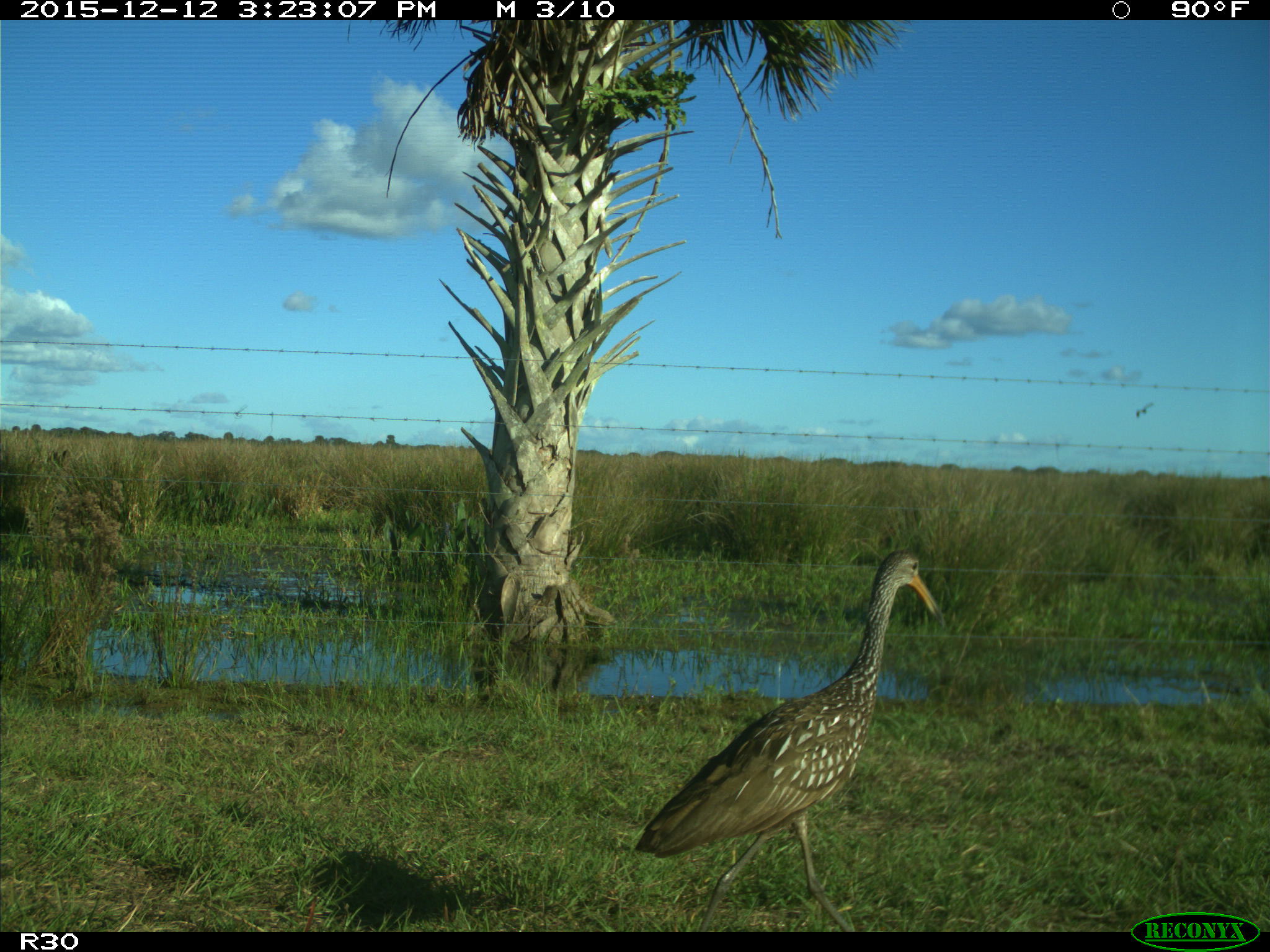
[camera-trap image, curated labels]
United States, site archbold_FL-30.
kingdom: Animalia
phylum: Chordata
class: Aves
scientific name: Aves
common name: birds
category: unidentified bird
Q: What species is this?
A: Unidentified bird (birds) (Aves).